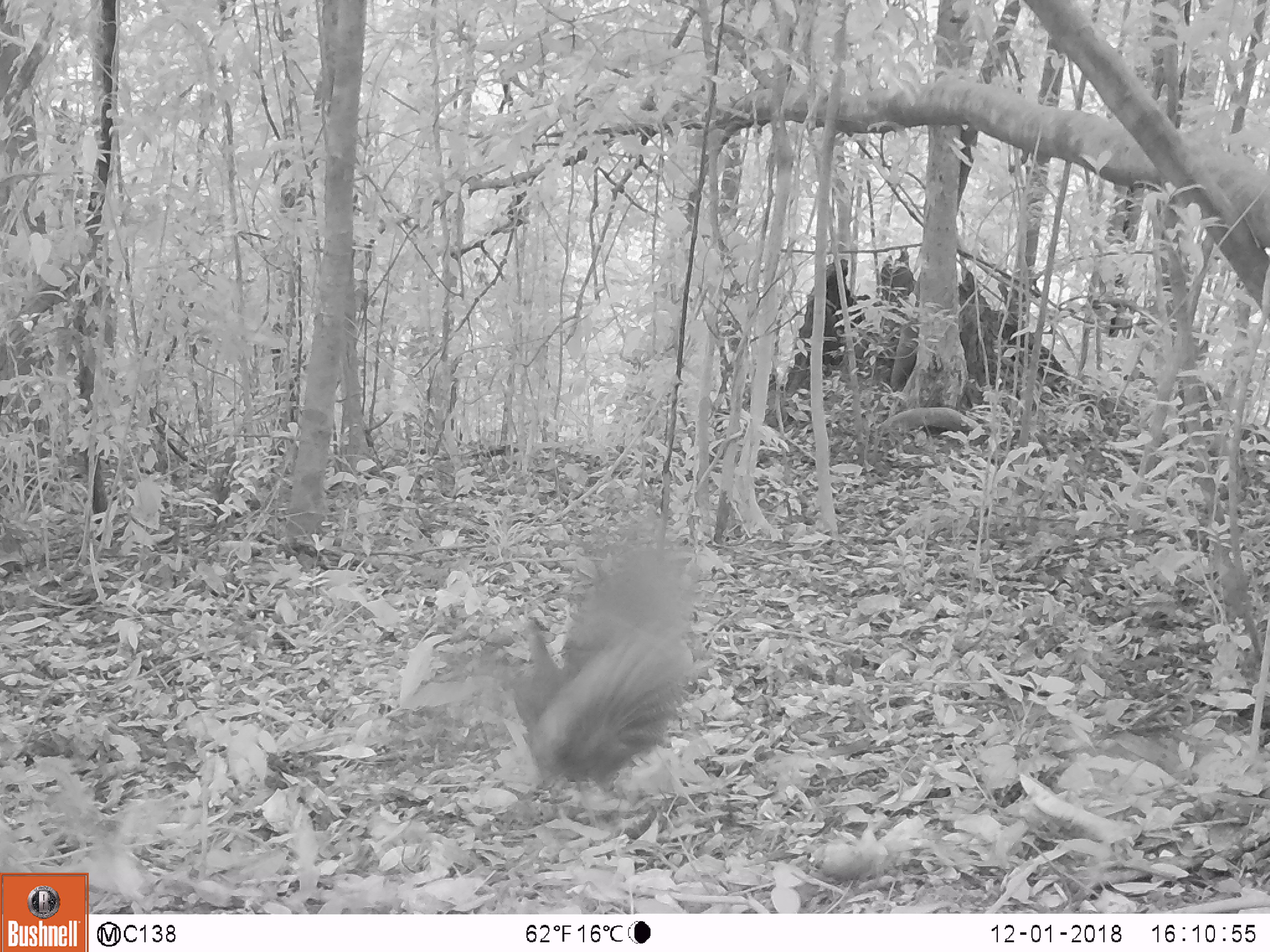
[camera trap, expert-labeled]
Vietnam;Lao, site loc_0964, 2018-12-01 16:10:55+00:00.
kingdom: Animalia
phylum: Chordata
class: Aves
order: Galliformes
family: Phasianidae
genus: Lophura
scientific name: Lophura nycthemera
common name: silver pheasant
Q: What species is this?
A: Silver pheasant (Lophura nycthemera).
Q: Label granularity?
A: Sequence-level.